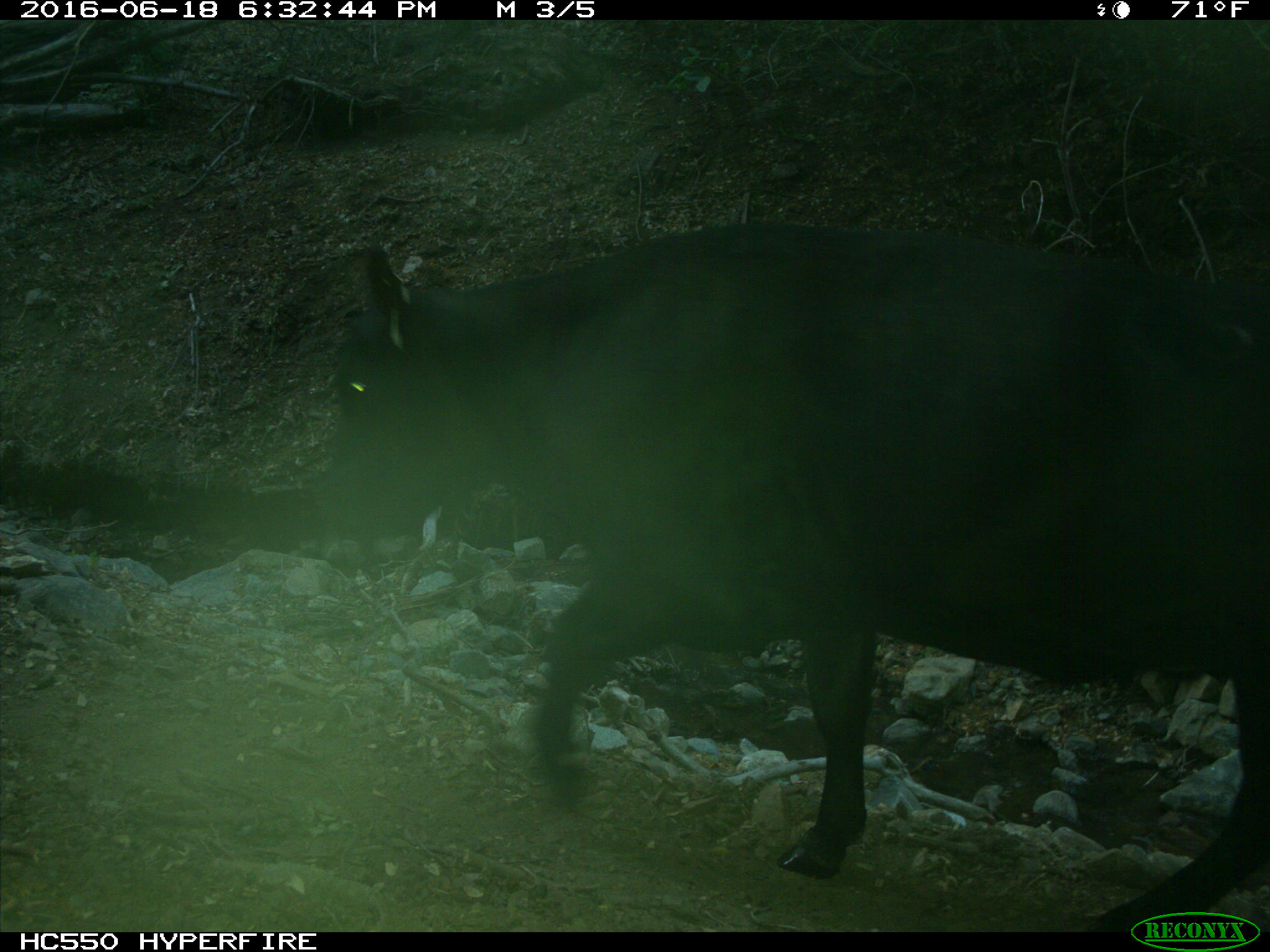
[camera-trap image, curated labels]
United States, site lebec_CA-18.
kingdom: Animalia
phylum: Chordata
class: Mammalia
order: Artiodactyla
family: Bovidae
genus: Bos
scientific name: Bos taurus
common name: domestic cow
Bos taurus (domestic cow).